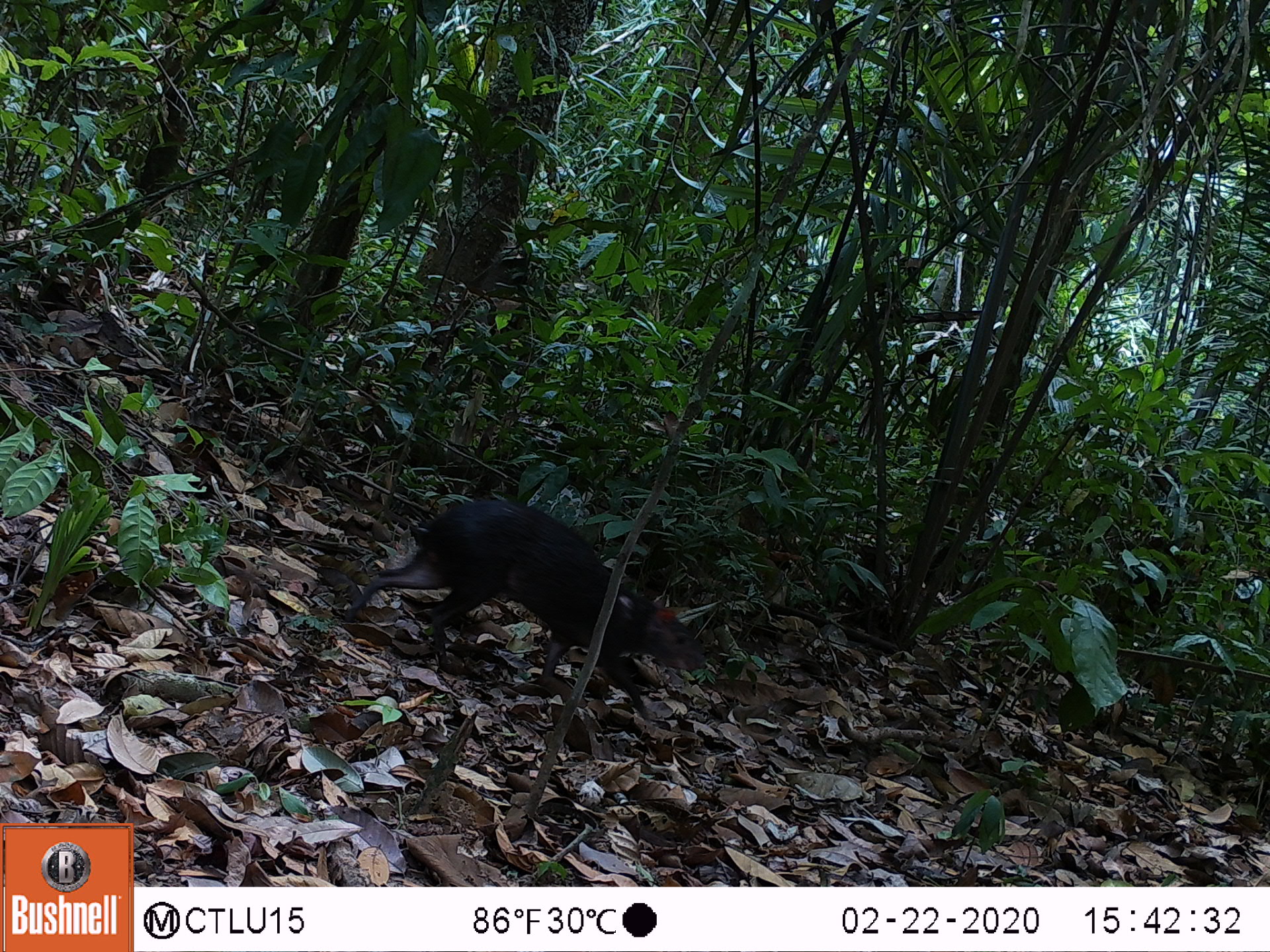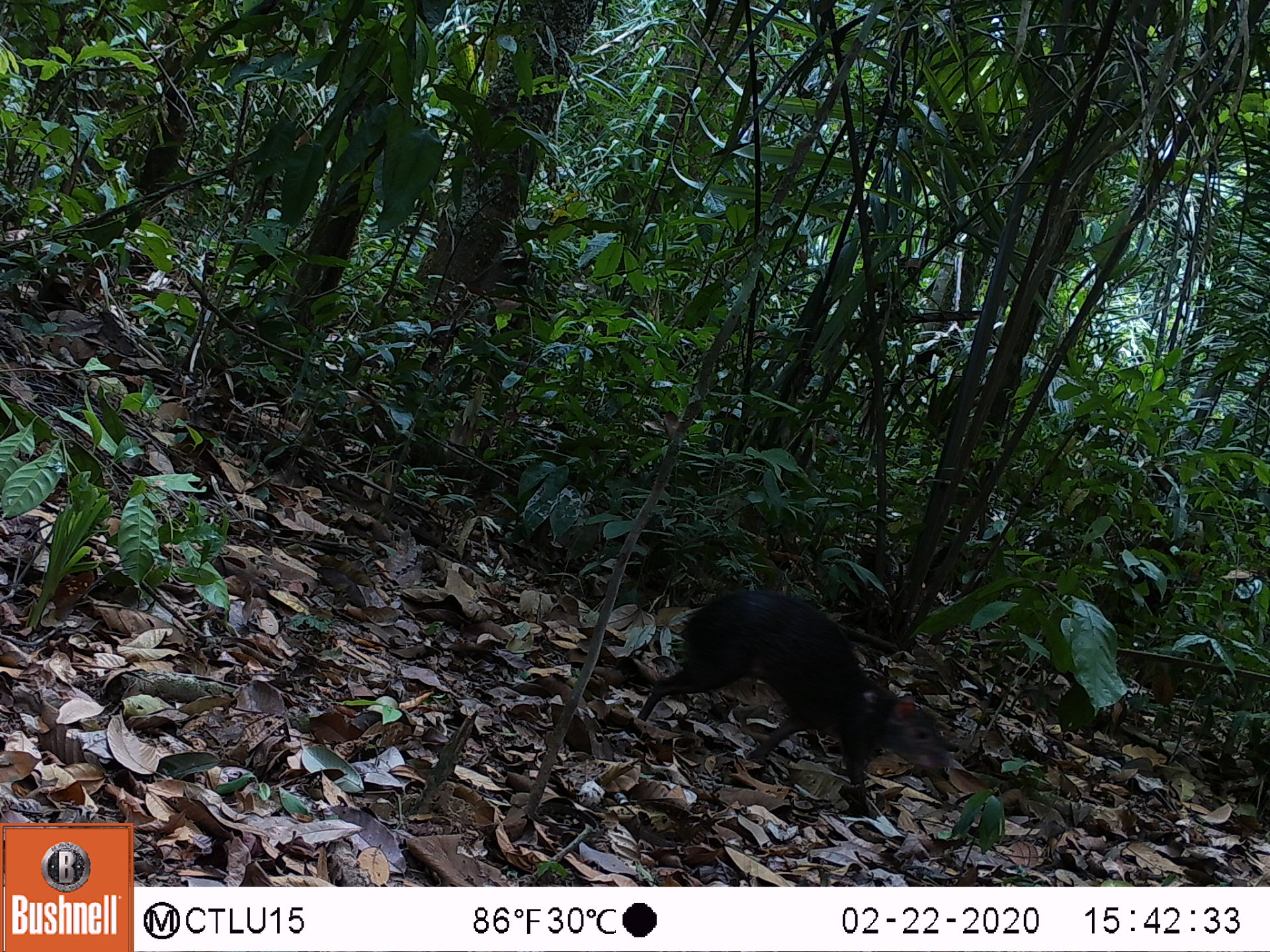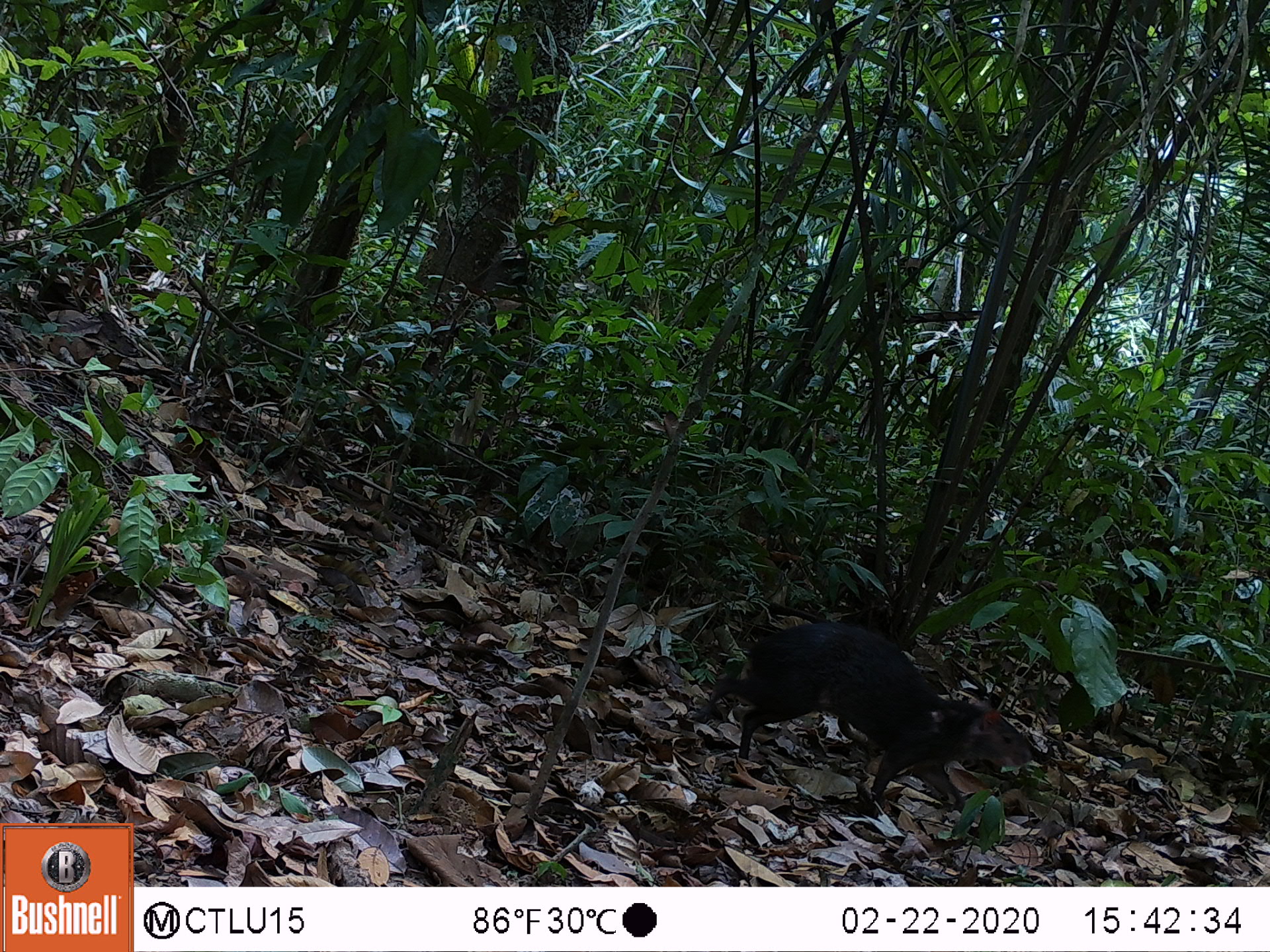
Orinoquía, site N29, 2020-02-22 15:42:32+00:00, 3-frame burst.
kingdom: Animalia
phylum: Chordata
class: Mammalia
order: Rodentia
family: Dasyproctidae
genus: Dasyprocta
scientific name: Dasyprocta fuliginosa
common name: black agouti